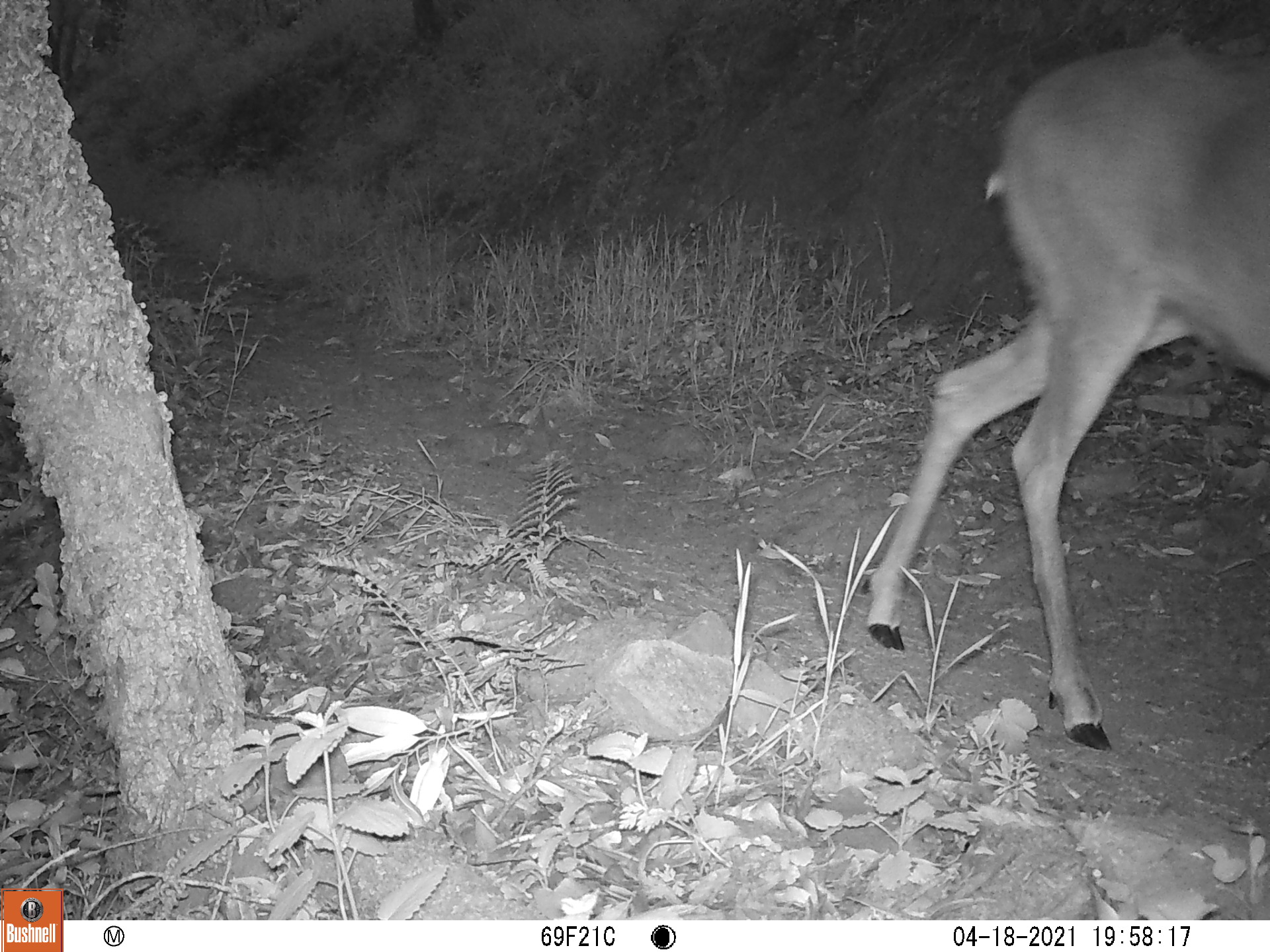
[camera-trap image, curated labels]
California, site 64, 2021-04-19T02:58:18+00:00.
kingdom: Animalia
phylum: Chordata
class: Mammalia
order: Artiodactyla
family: Cervidae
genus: Odocoileus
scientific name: Odocoileus hemionus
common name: mule deer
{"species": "mule deer (Odocoileus hemionus)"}